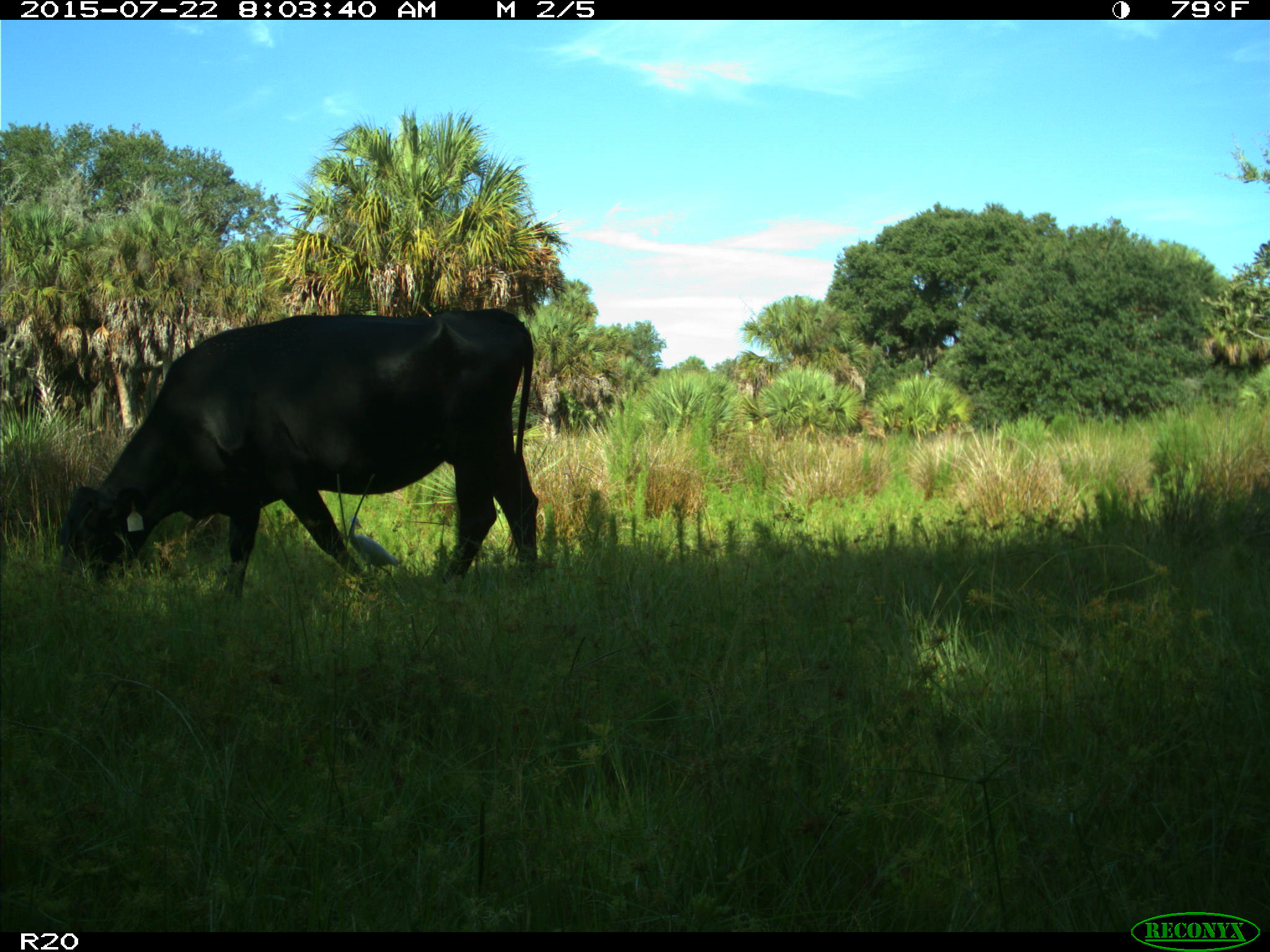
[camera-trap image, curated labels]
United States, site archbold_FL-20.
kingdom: Animalia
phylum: Chordata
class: Mammalia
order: Artiodactyla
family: Bovidae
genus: Bos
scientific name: Bos taurus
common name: domestic cow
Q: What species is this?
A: Bos taurus (domestic cow).